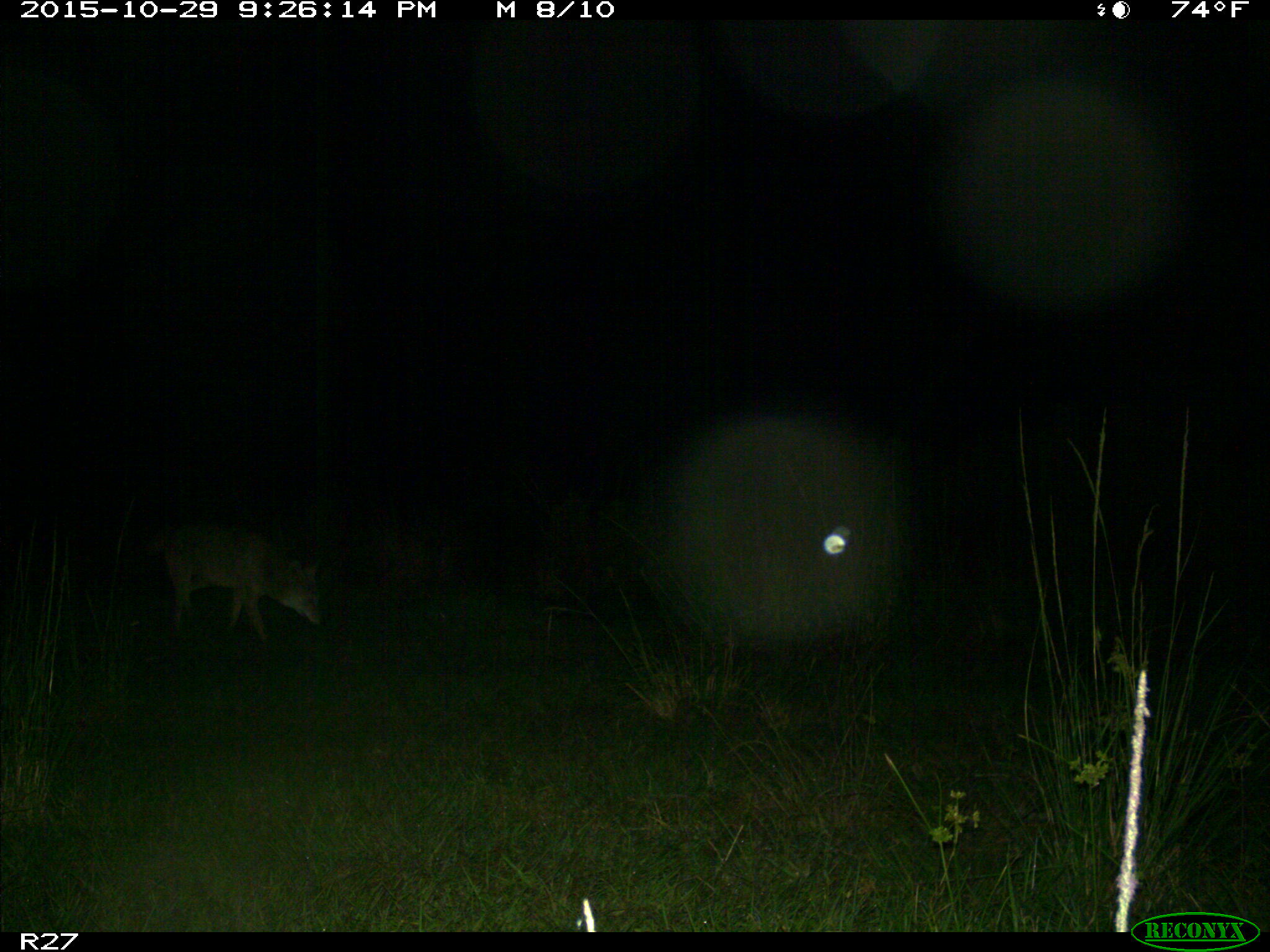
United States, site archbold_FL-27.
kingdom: Animalia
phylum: Chordata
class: Mammalia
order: Carnivora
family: Canidae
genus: Canis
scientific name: Canis latrans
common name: coyote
Canis latrans (coyote).